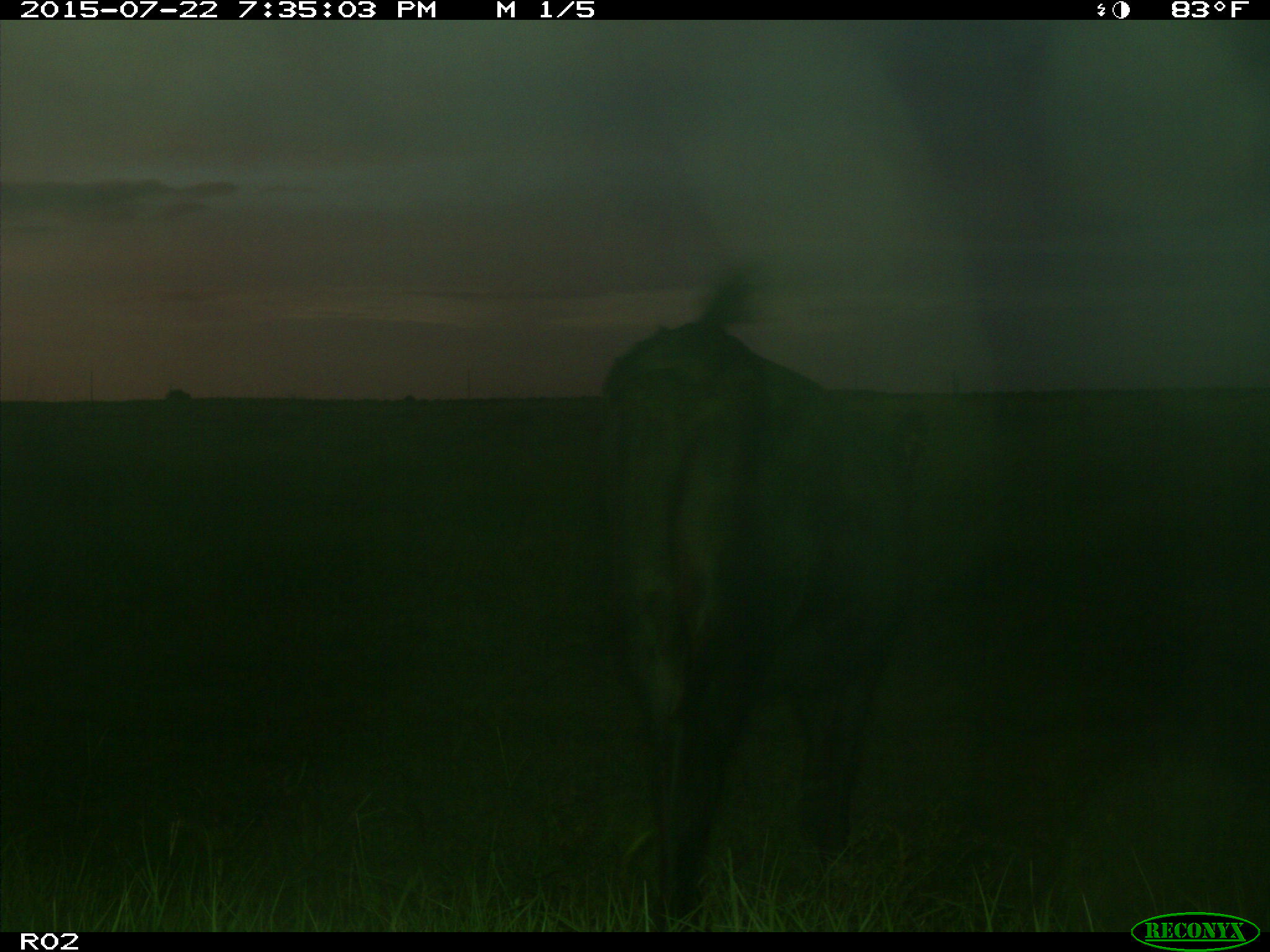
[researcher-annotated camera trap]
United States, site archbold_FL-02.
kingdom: Animalia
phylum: Chordata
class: Mammalia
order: Artiodactyla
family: Bovidae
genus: Bos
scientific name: Bos taurus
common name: domestic cow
Bos taurus (domestic cow).